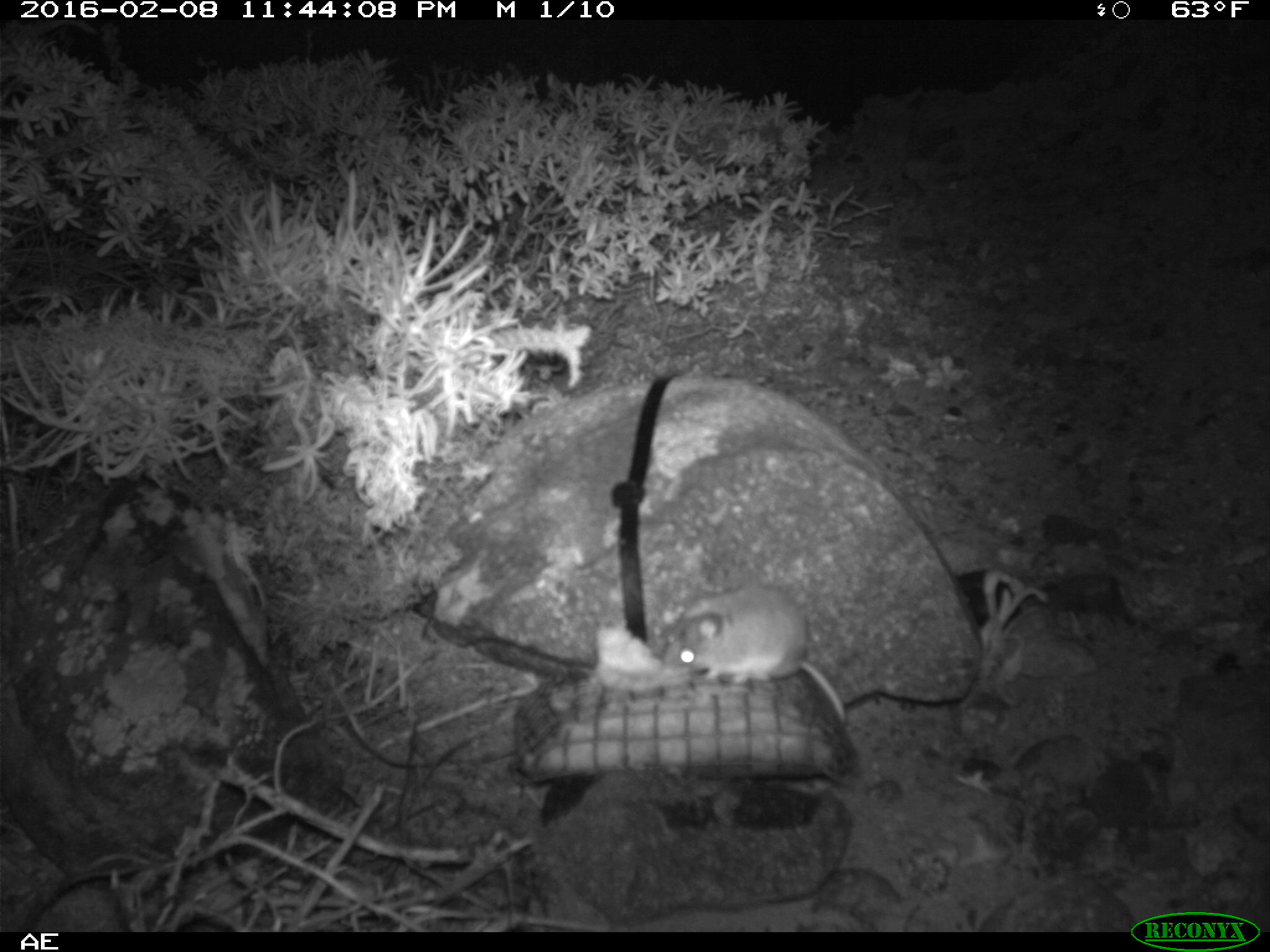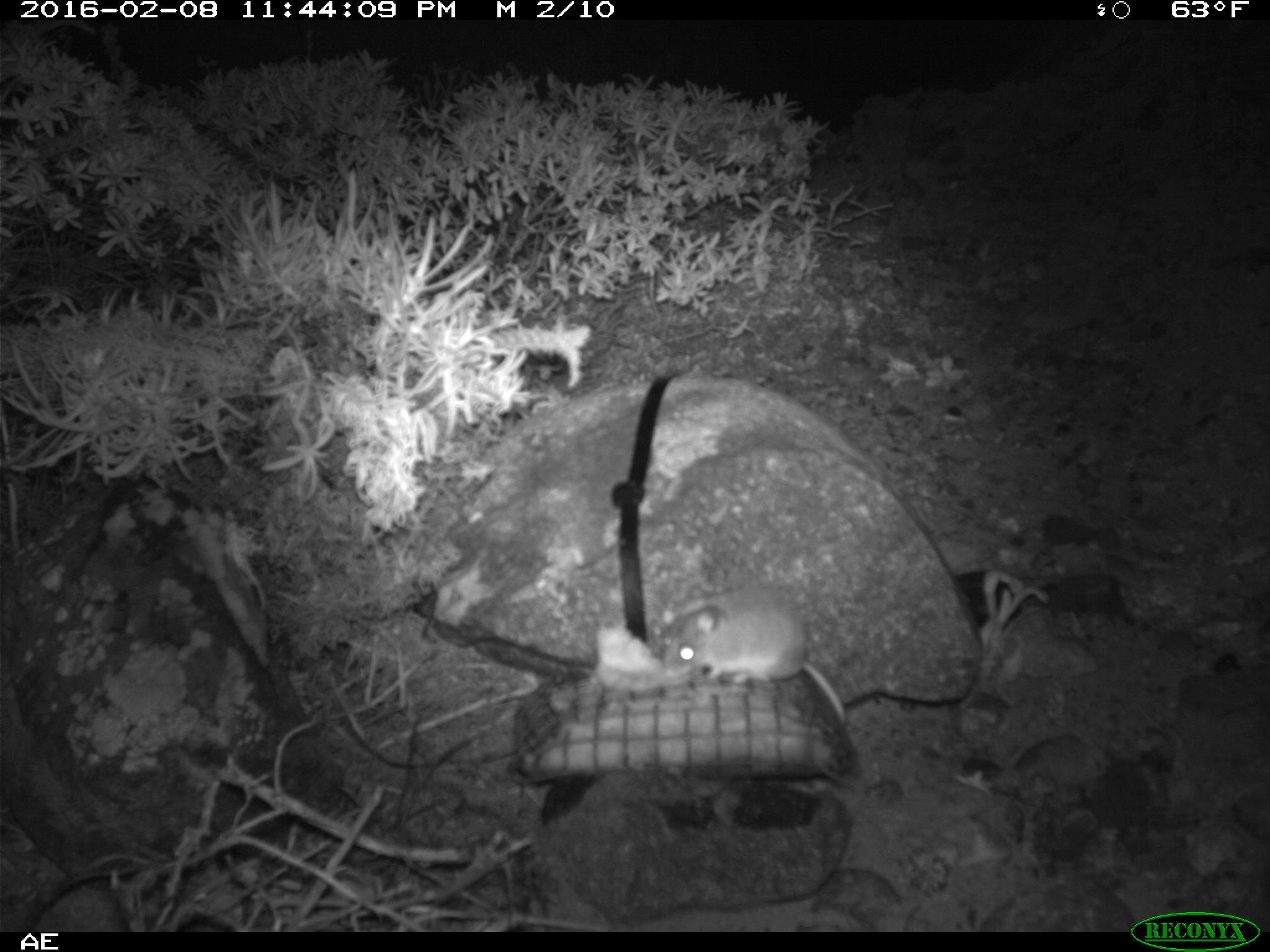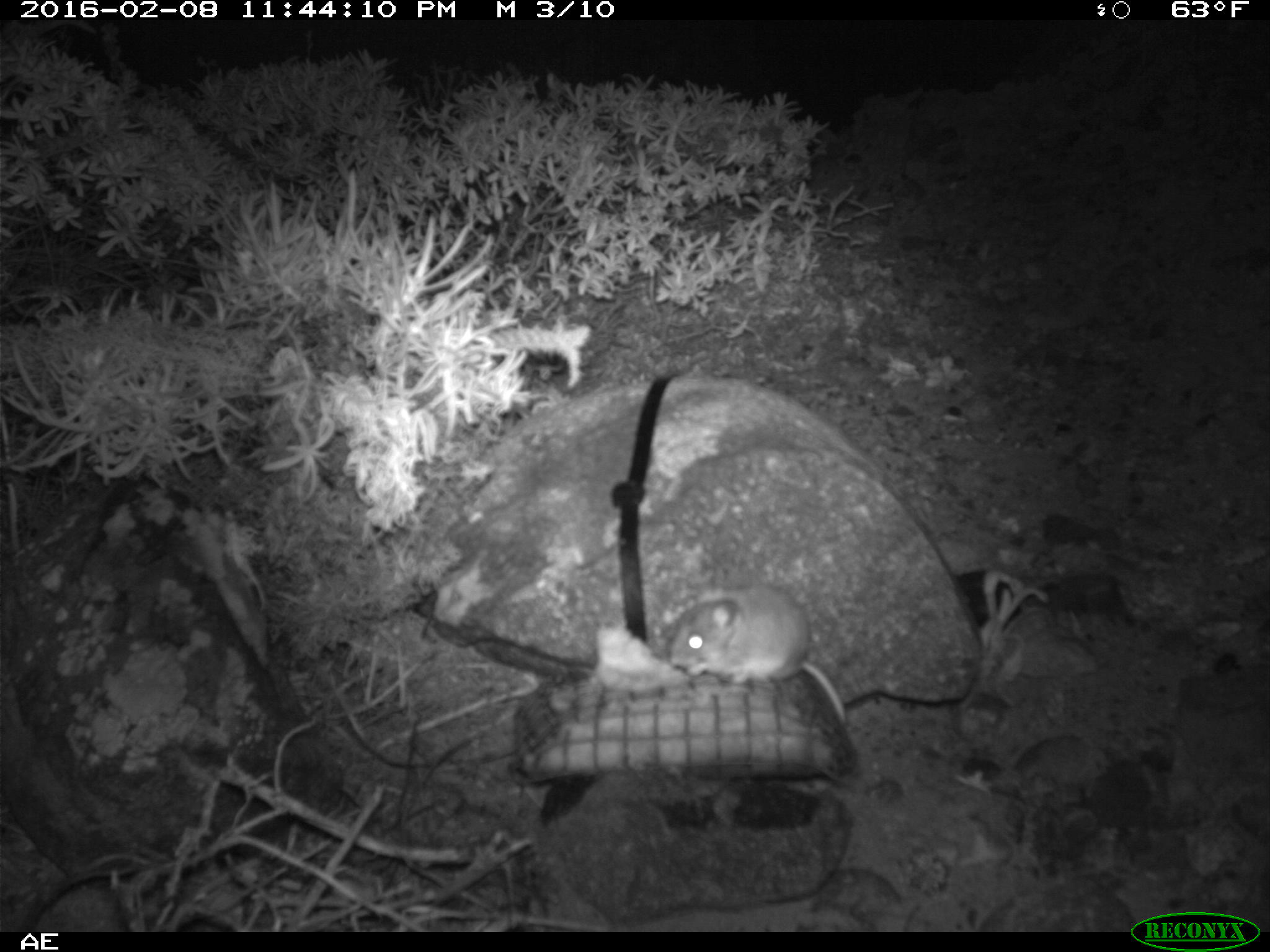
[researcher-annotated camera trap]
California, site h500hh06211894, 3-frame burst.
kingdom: Animalia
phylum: Chordata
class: Mammalia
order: Rodentia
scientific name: Rodentia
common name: rodent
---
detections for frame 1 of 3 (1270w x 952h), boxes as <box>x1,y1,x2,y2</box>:
rodent: <box>663,586,845,725</box>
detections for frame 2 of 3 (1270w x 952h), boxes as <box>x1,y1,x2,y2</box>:
rodent: <box>658,588,851,728</box>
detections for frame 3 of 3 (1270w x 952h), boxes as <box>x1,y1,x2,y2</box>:
rodent: <box>667,582,847,724</box>